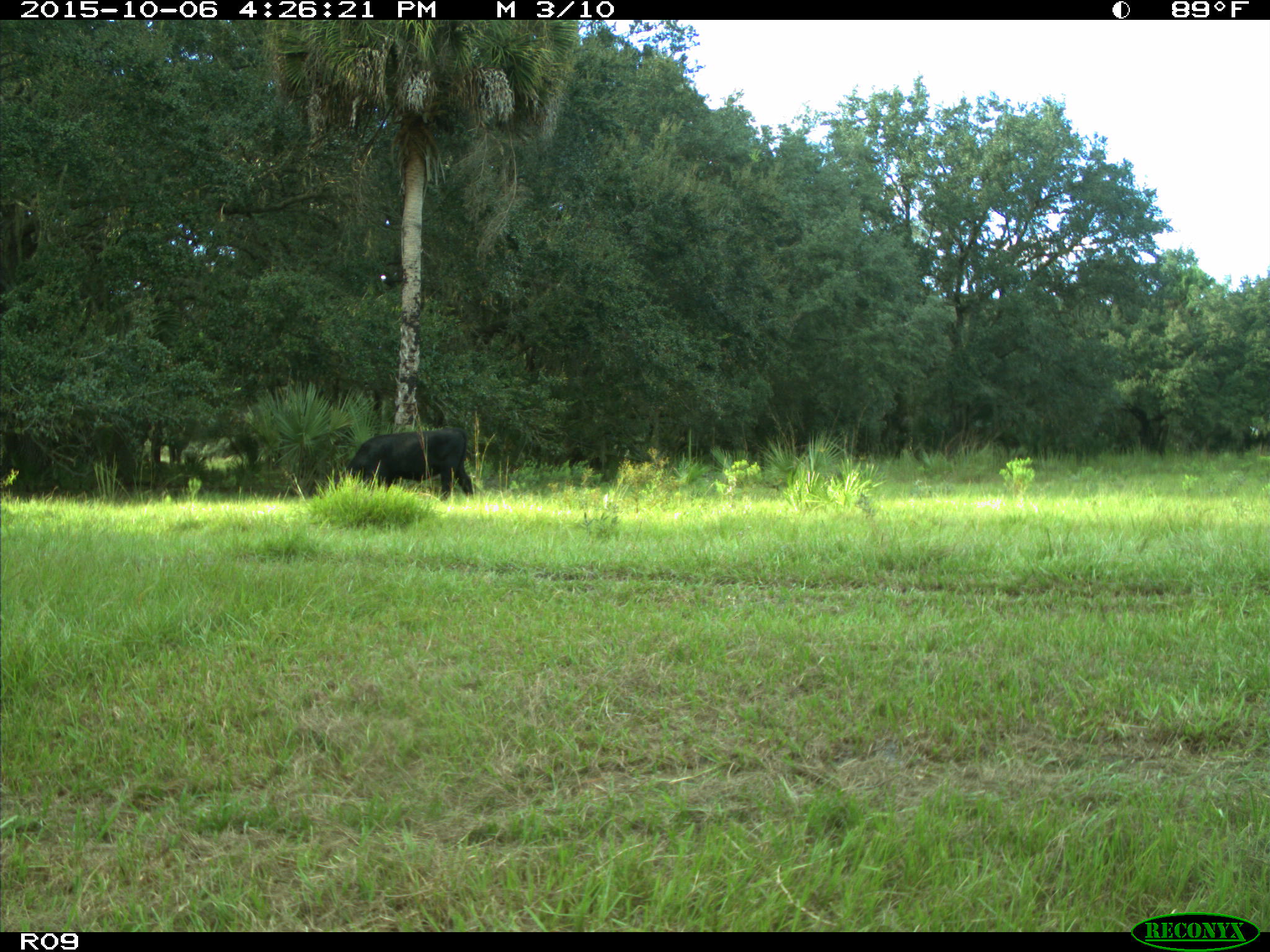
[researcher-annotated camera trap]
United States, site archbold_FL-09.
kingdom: Animalia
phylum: Chordata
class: Mammalia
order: Artiodactyla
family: Bovidae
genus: Bos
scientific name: Bos taurus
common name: domestic cow